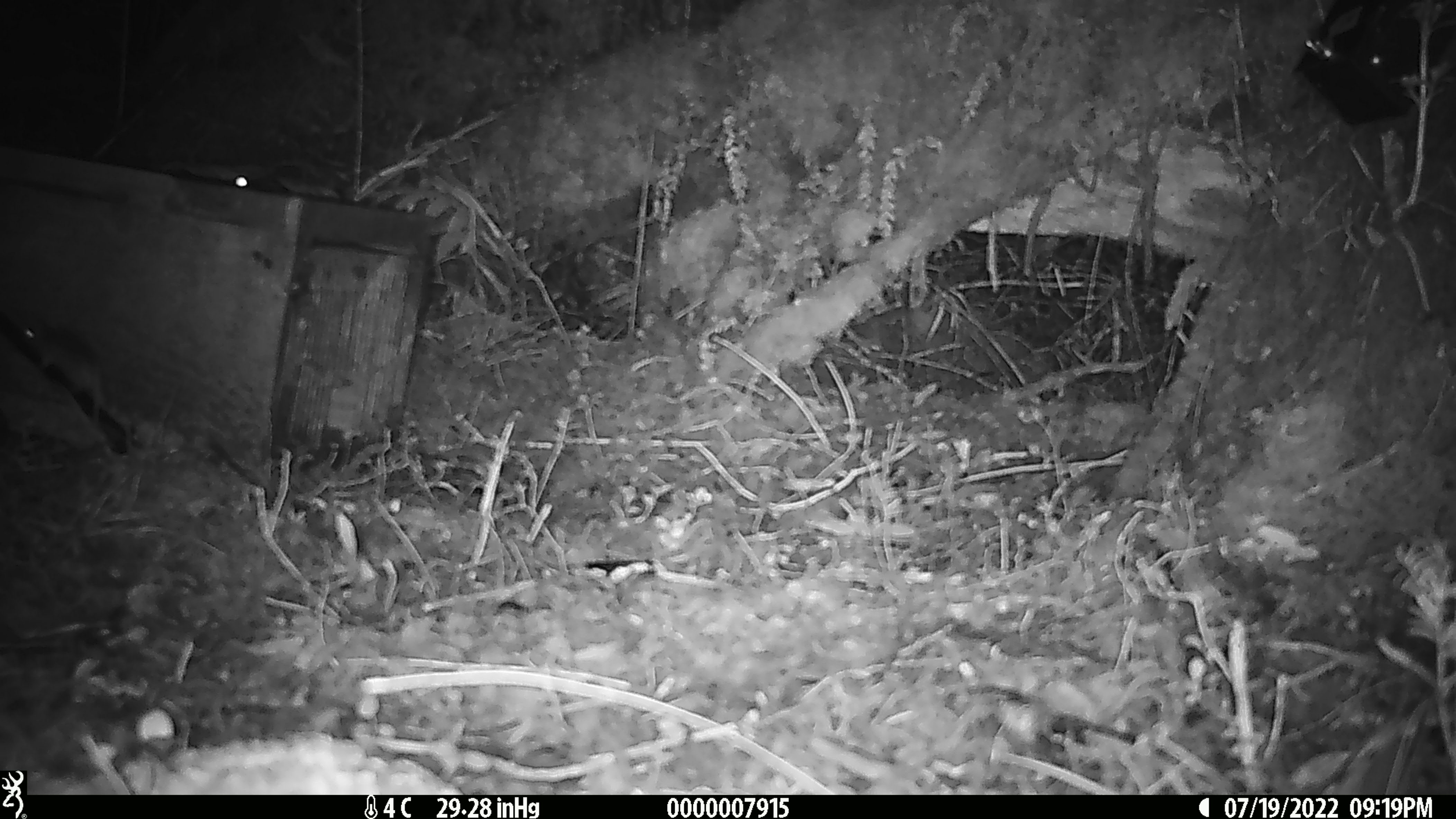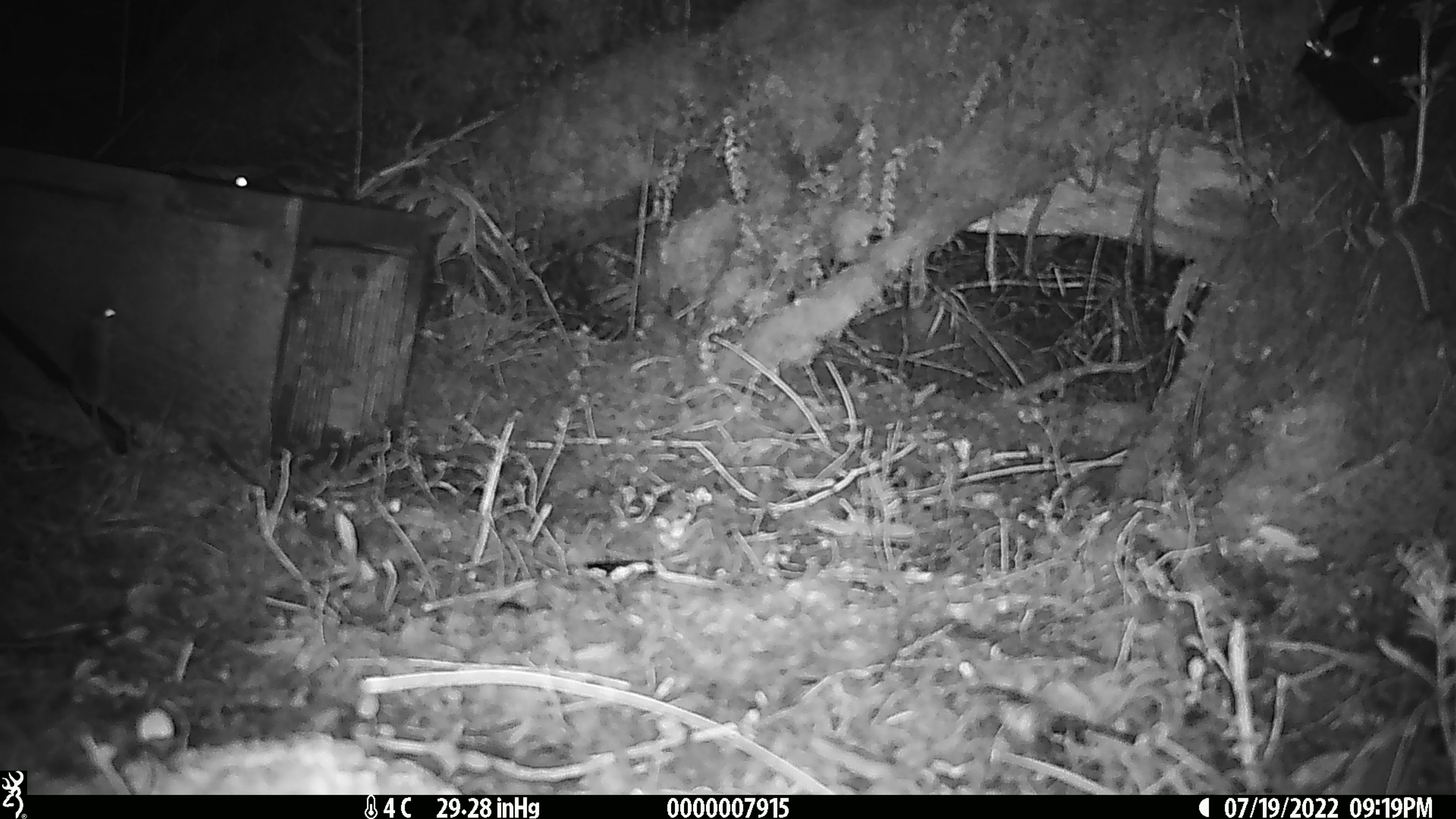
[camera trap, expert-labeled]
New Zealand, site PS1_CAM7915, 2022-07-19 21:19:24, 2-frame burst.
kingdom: Animalia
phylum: Chordata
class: Mammalia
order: Rodentia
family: Muridae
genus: Mus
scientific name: Mus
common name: mouse